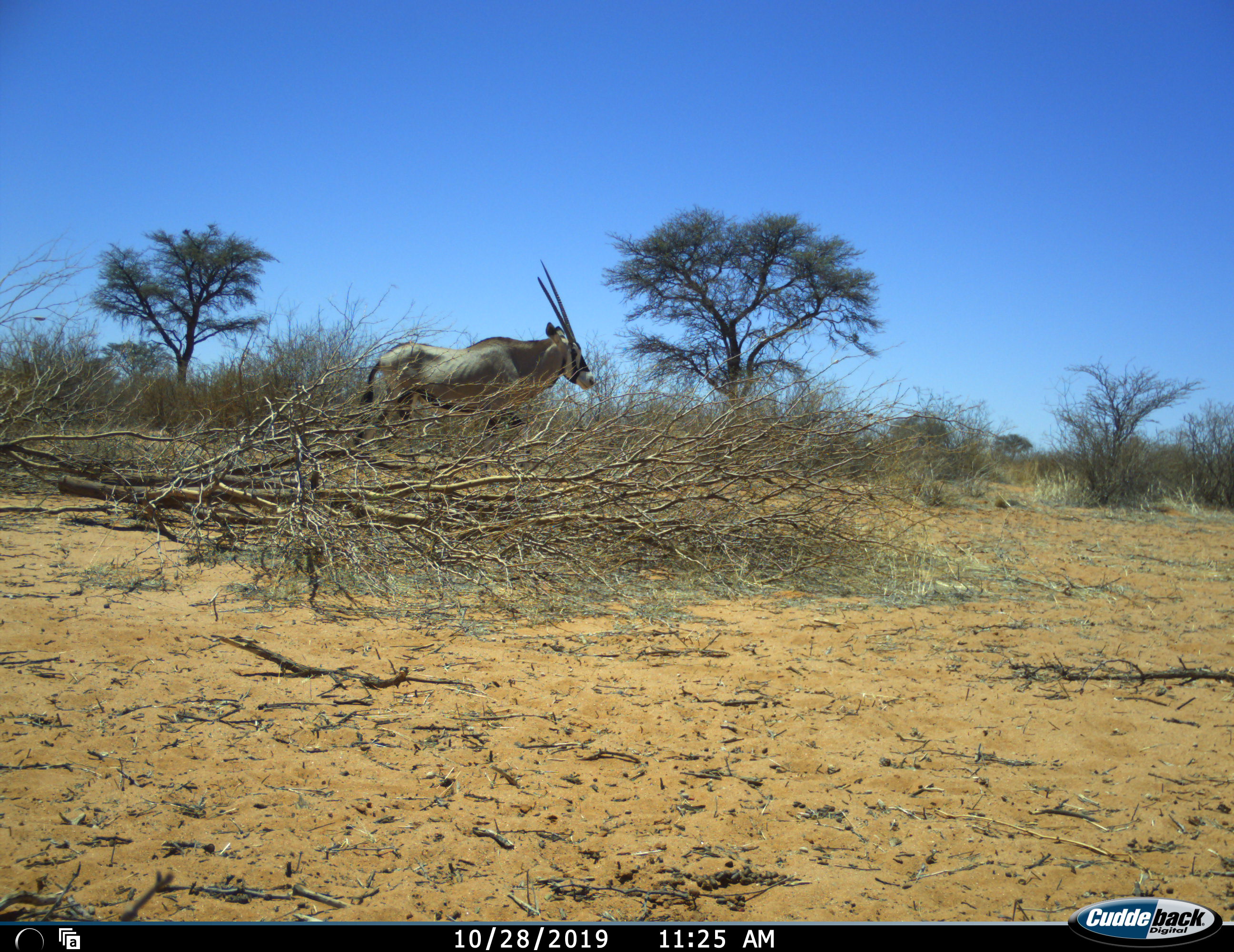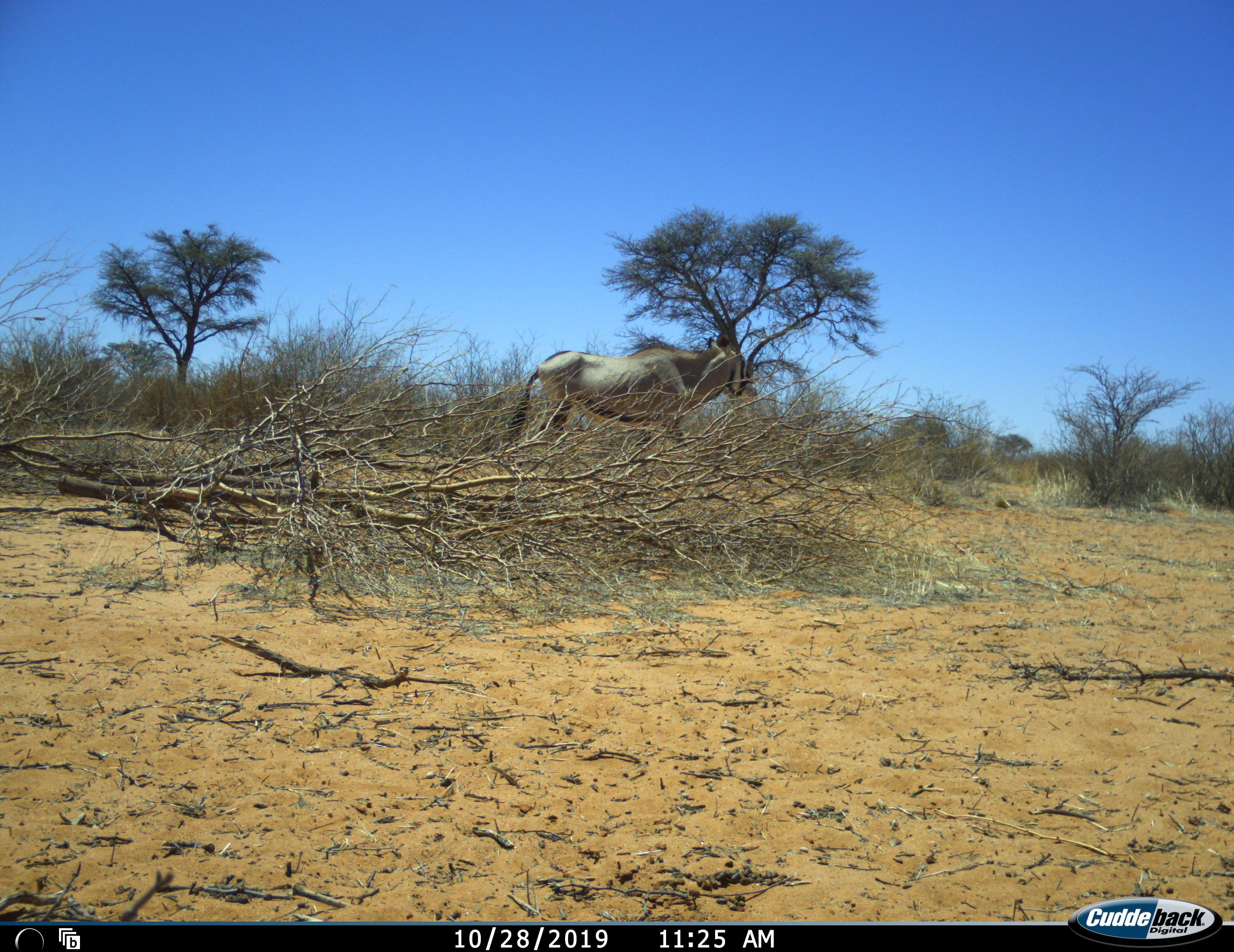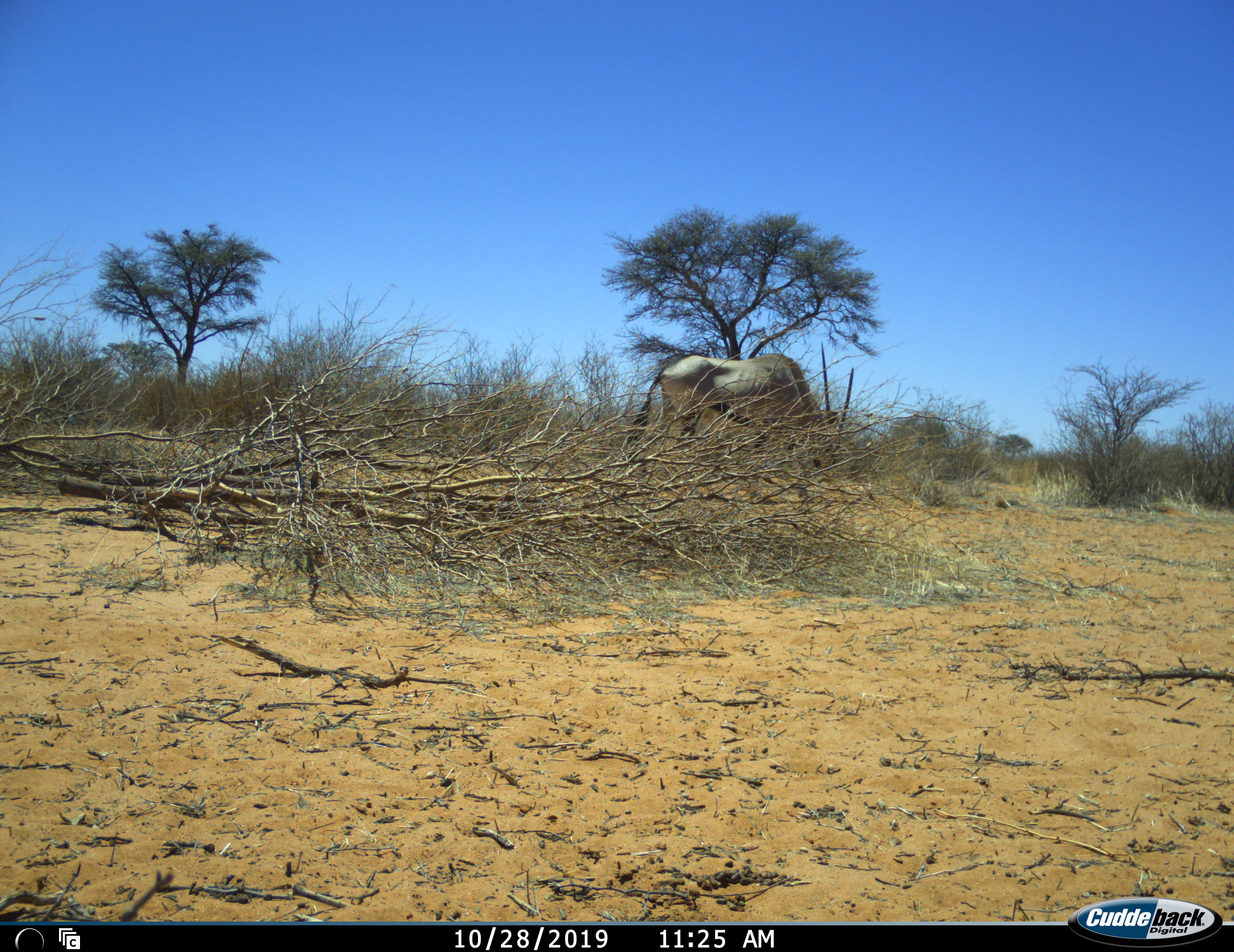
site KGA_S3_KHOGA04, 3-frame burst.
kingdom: Animalia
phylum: Chordata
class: Mammalia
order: Artiodactyla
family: Bovidae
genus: Oryx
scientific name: Oryx gazella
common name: gemsbok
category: oryx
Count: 1.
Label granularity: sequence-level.